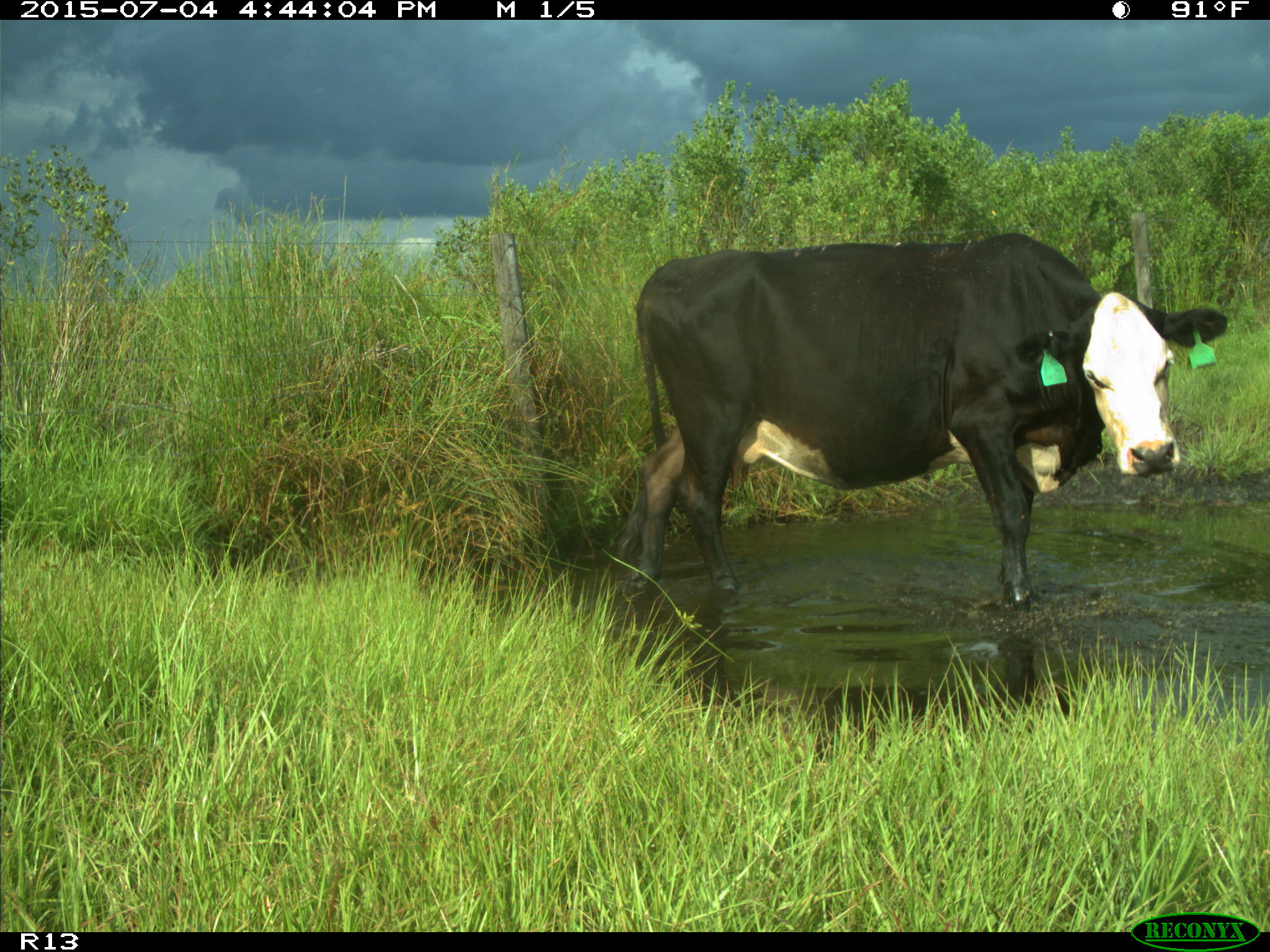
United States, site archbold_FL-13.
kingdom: Animalia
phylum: Chordata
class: Mammalia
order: Artiodactyla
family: Bovidae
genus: Bos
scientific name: Bos taurus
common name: domestic cow